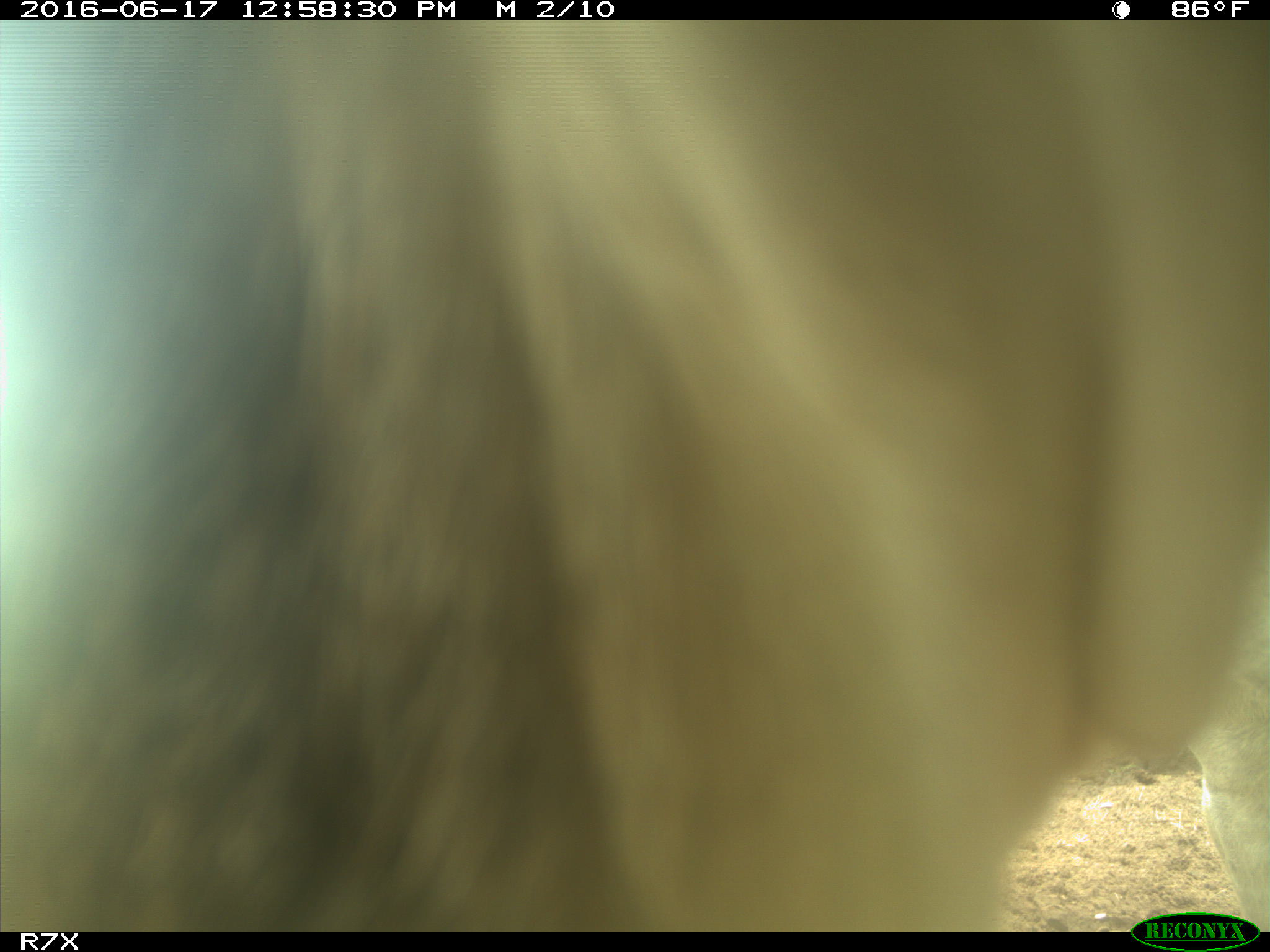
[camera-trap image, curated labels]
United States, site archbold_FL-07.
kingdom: Animalia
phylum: Chordata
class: Mammalia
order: Artiodactyla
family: Bovidae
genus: Bos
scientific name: Bos taurus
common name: domestic cow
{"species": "Bos taurus (domestic cow)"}